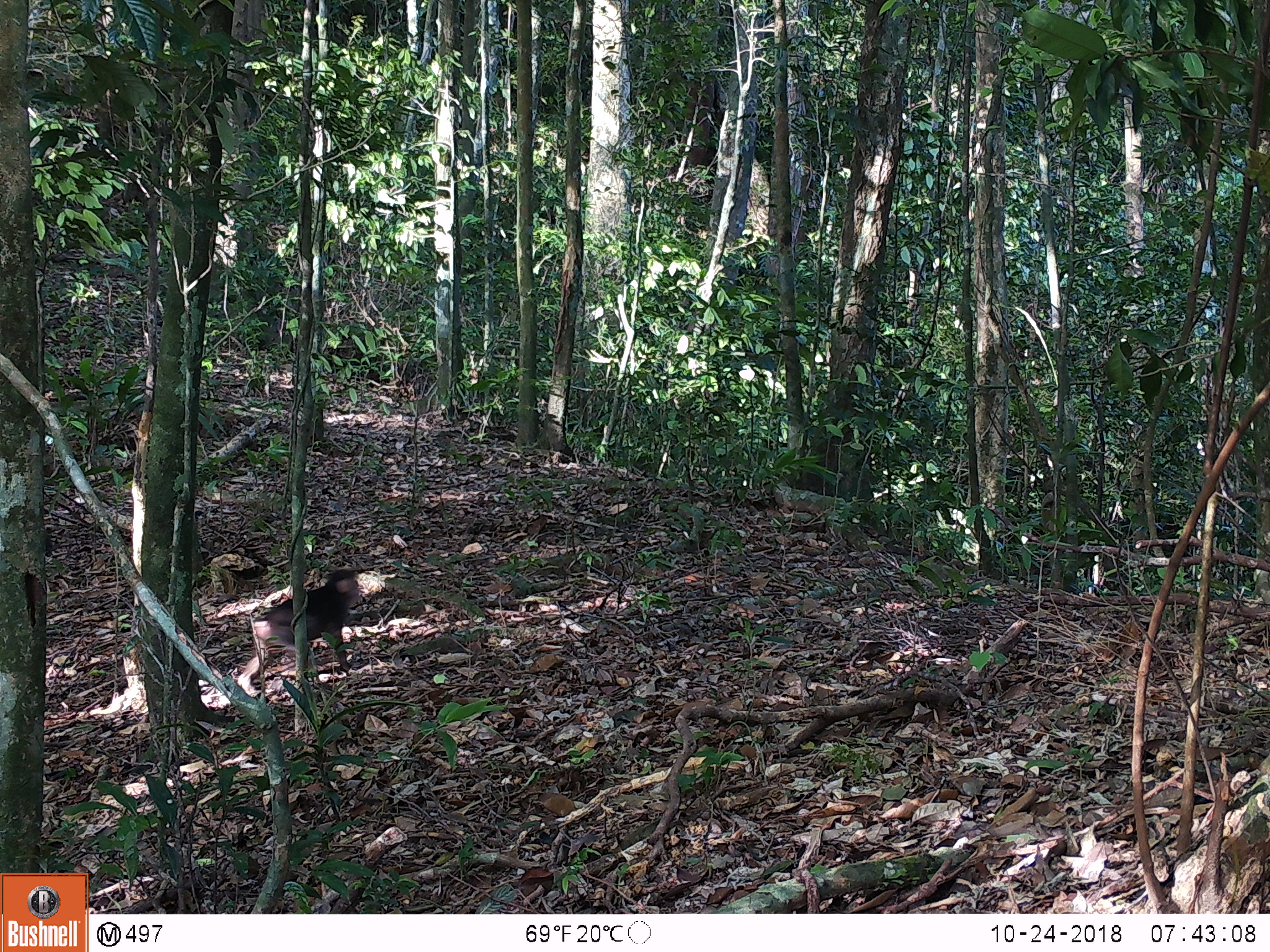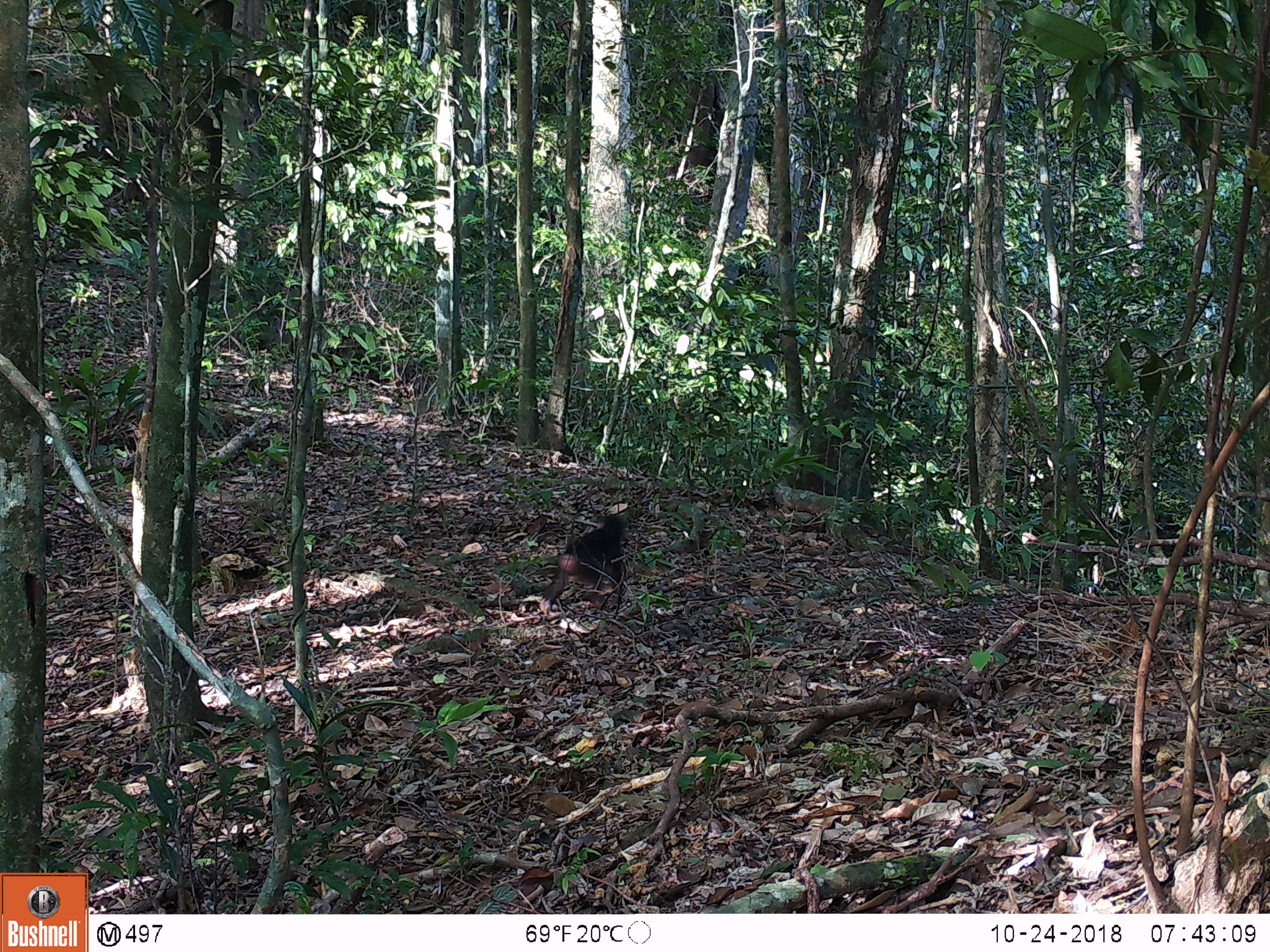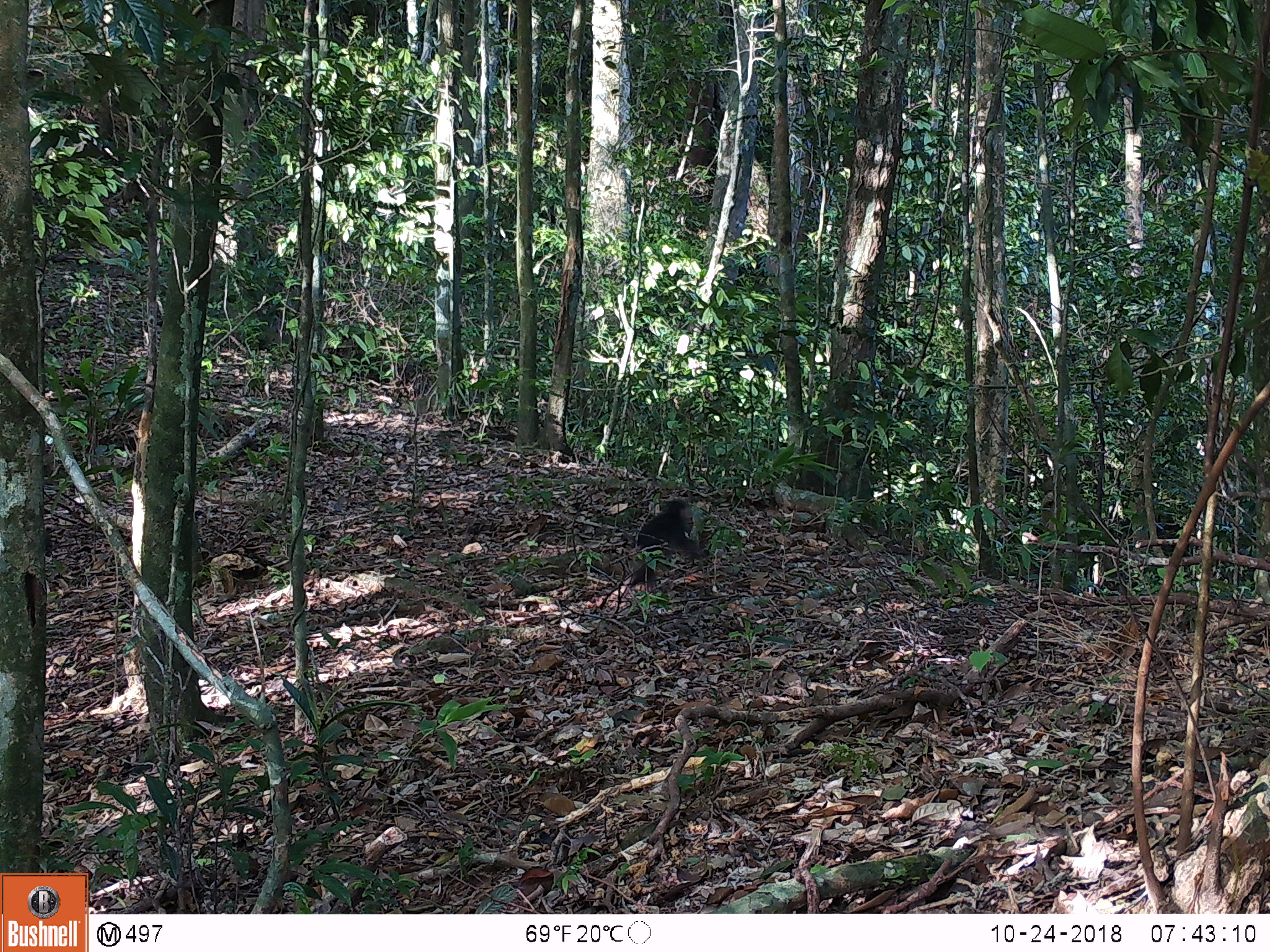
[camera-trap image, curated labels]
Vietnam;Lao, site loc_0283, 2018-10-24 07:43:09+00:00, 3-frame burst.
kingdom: Animalia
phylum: Chordata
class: Mammalia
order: Primates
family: Cercopithecidae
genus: Macaca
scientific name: Macaca arctoides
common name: stump-tailed macaque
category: stump tailed macaque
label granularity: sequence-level